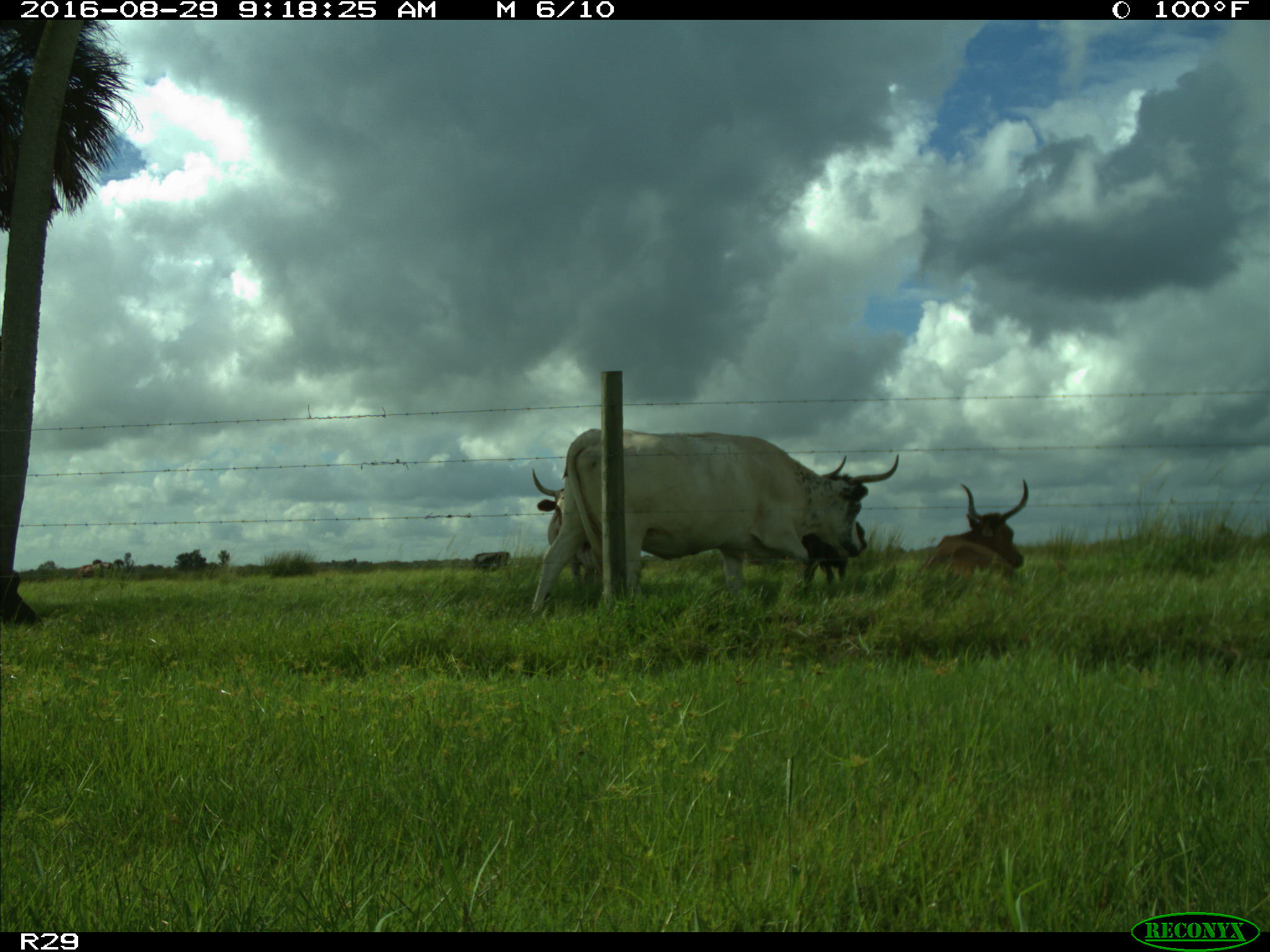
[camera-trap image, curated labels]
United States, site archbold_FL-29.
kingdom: Animalia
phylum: Chordata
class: Mammalia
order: Artiodactyla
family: Bovidae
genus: Bos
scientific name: Bos taurus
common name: domestic cow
Bos taurus (domestic cow).